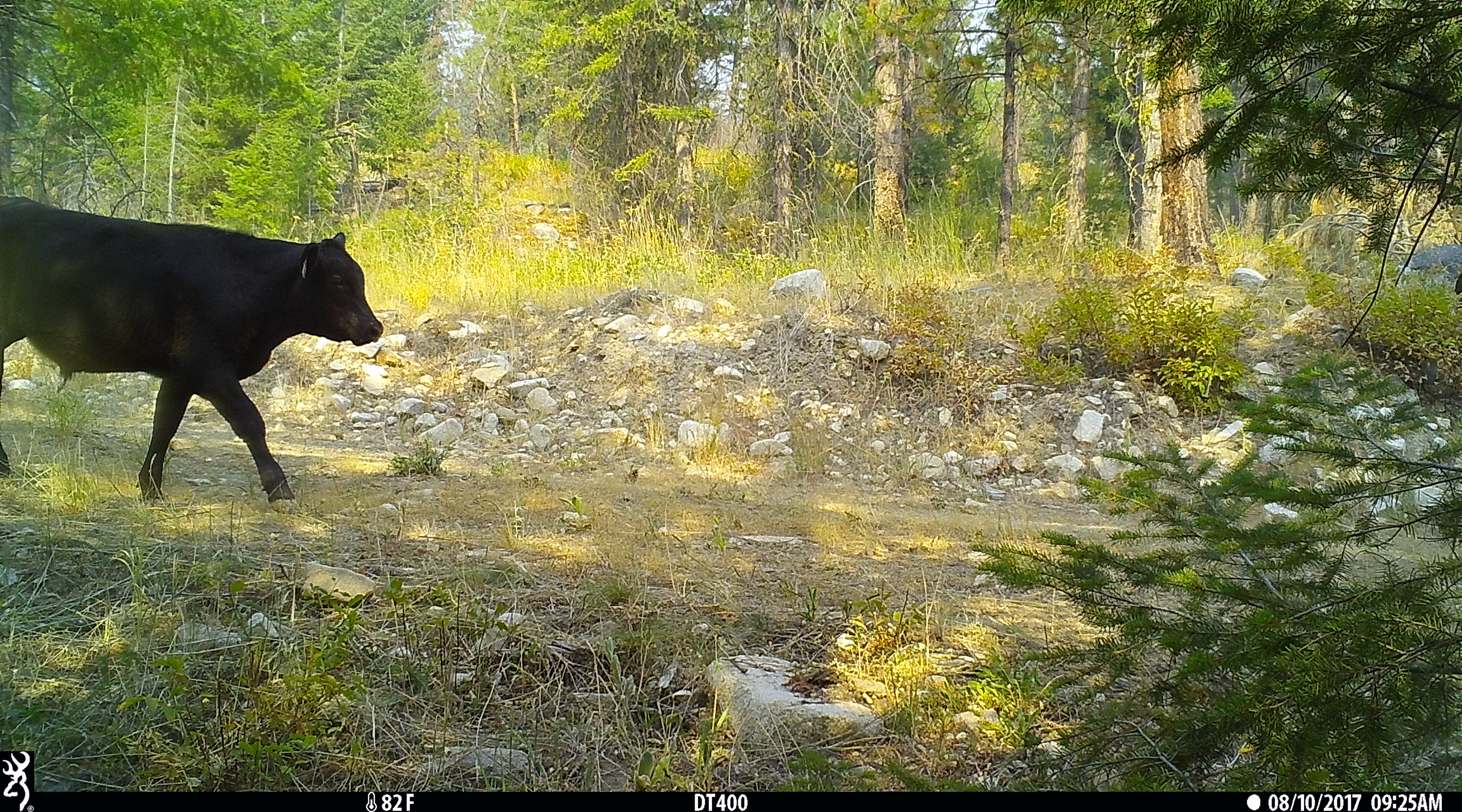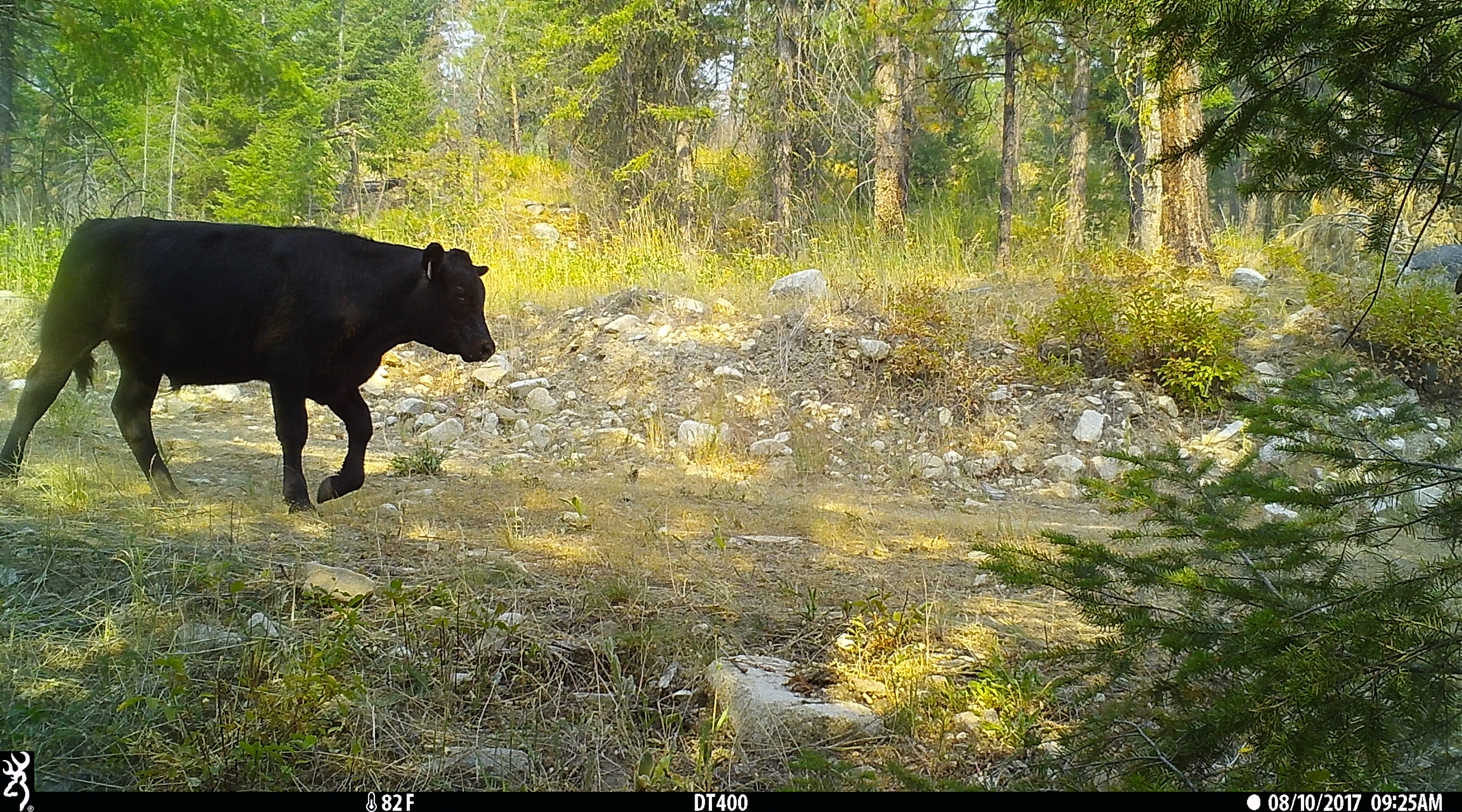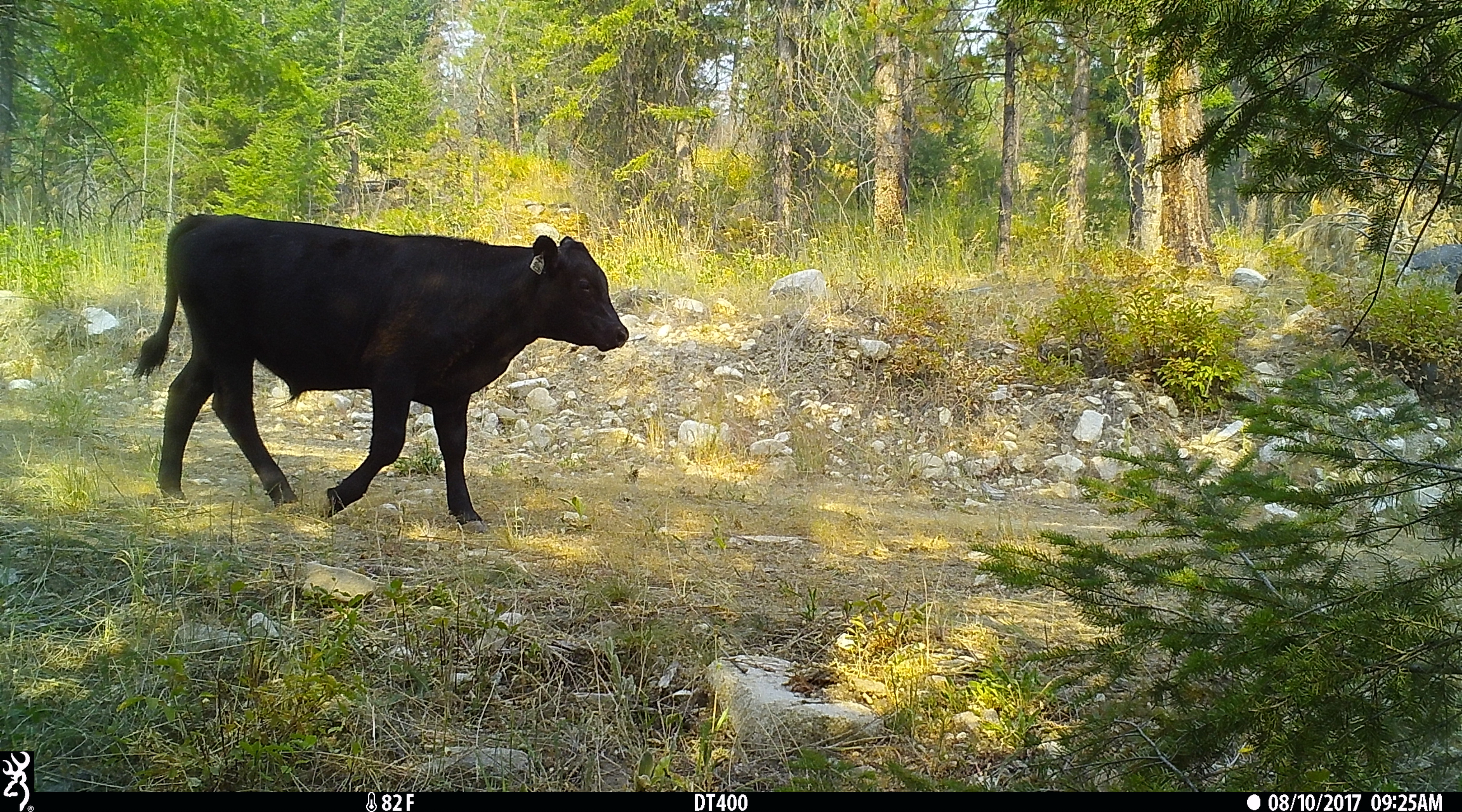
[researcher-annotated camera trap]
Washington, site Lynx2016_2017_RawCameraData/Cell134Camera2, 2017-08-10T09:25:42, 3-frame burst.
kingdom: Animalia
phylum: Chordata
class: Mammalia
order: Artiodactyla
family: Bovidae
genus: Bos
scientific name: Bos taurus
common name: domestic cattle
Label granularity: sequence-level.